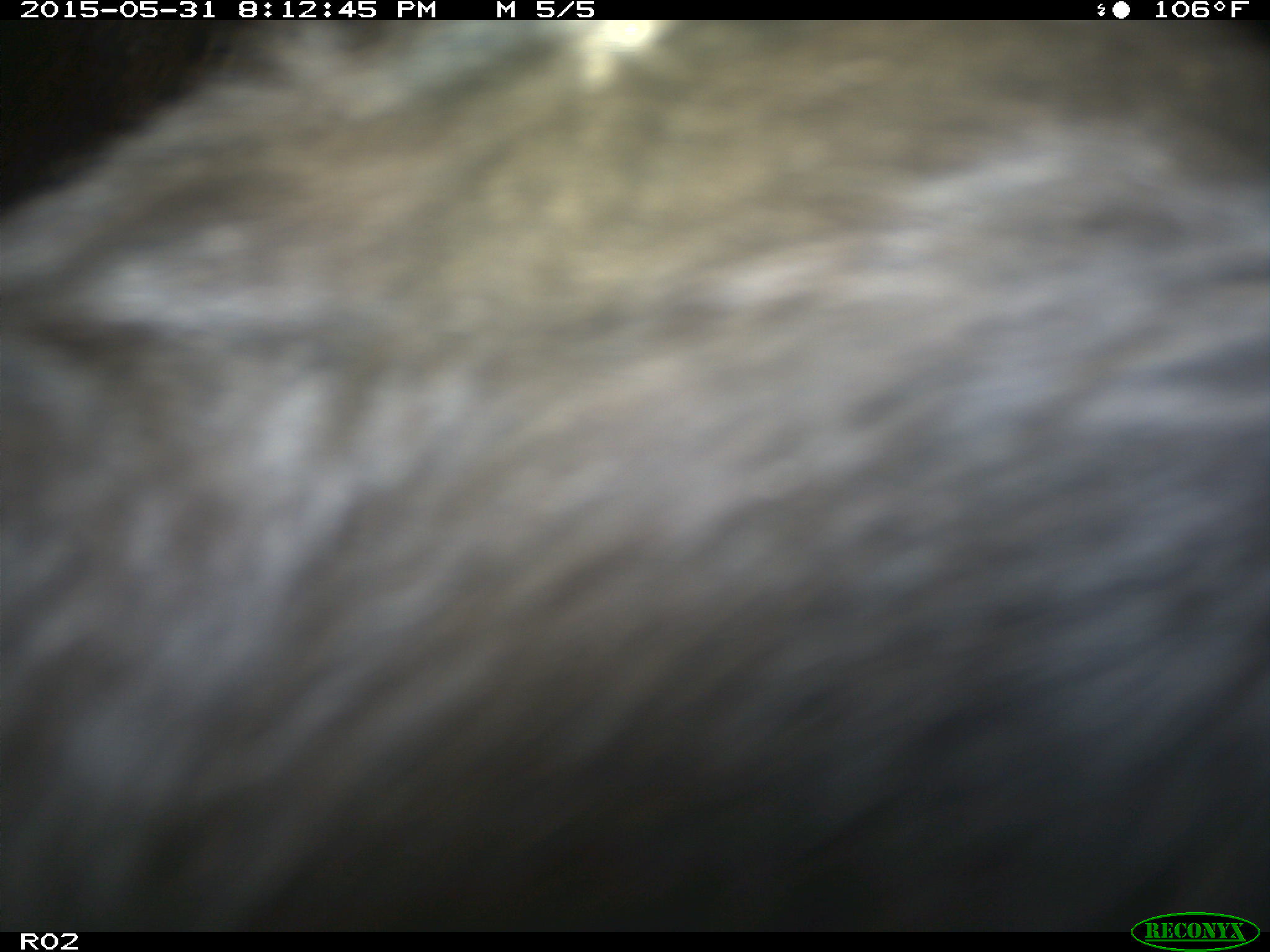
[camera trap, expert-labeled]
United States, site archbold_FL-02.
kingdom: Animalia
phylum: Chordata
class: Mammalia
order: Artiodactyla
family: Bovidae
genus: Bos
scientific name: Bos taurus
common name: domestic cow